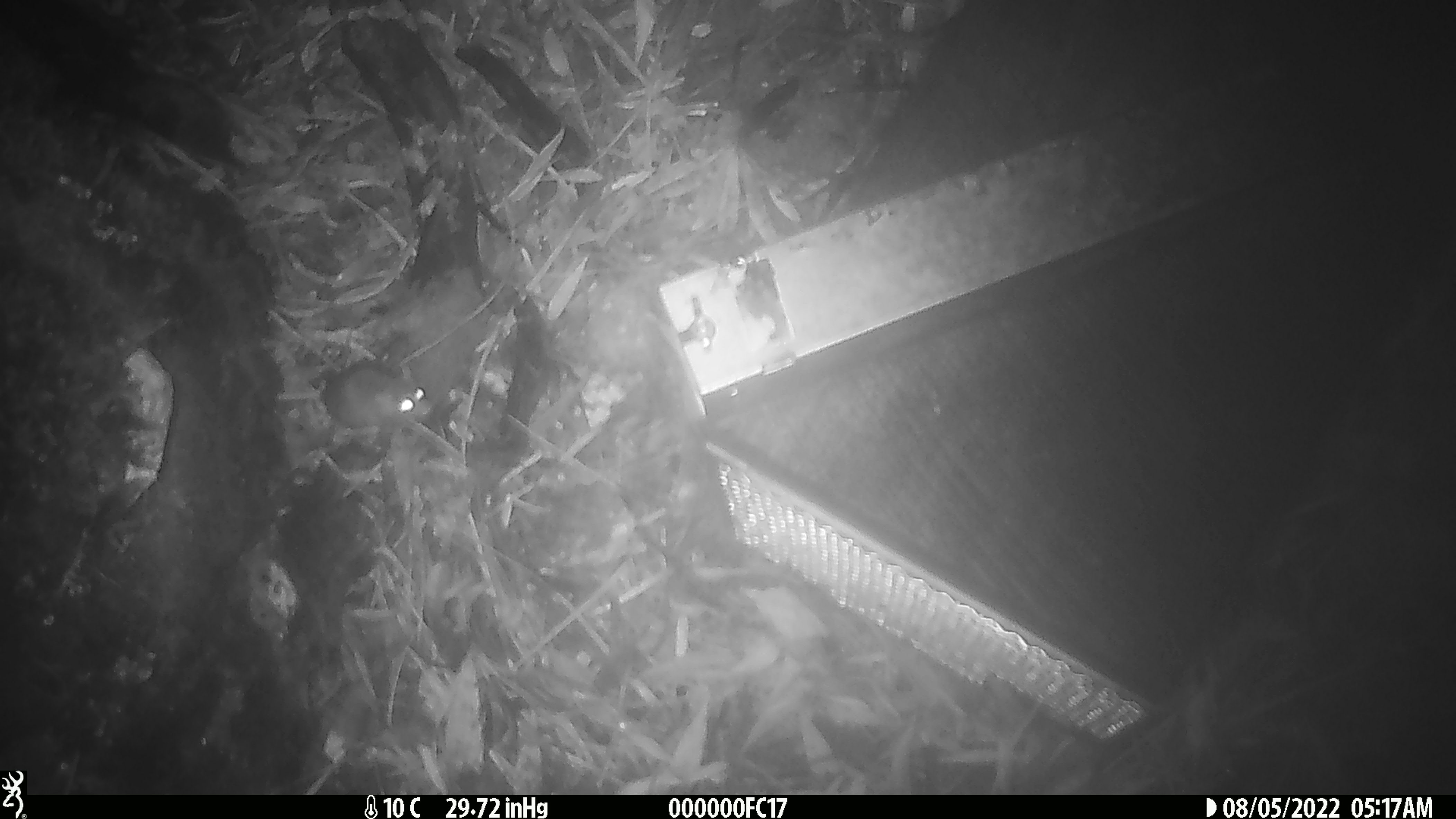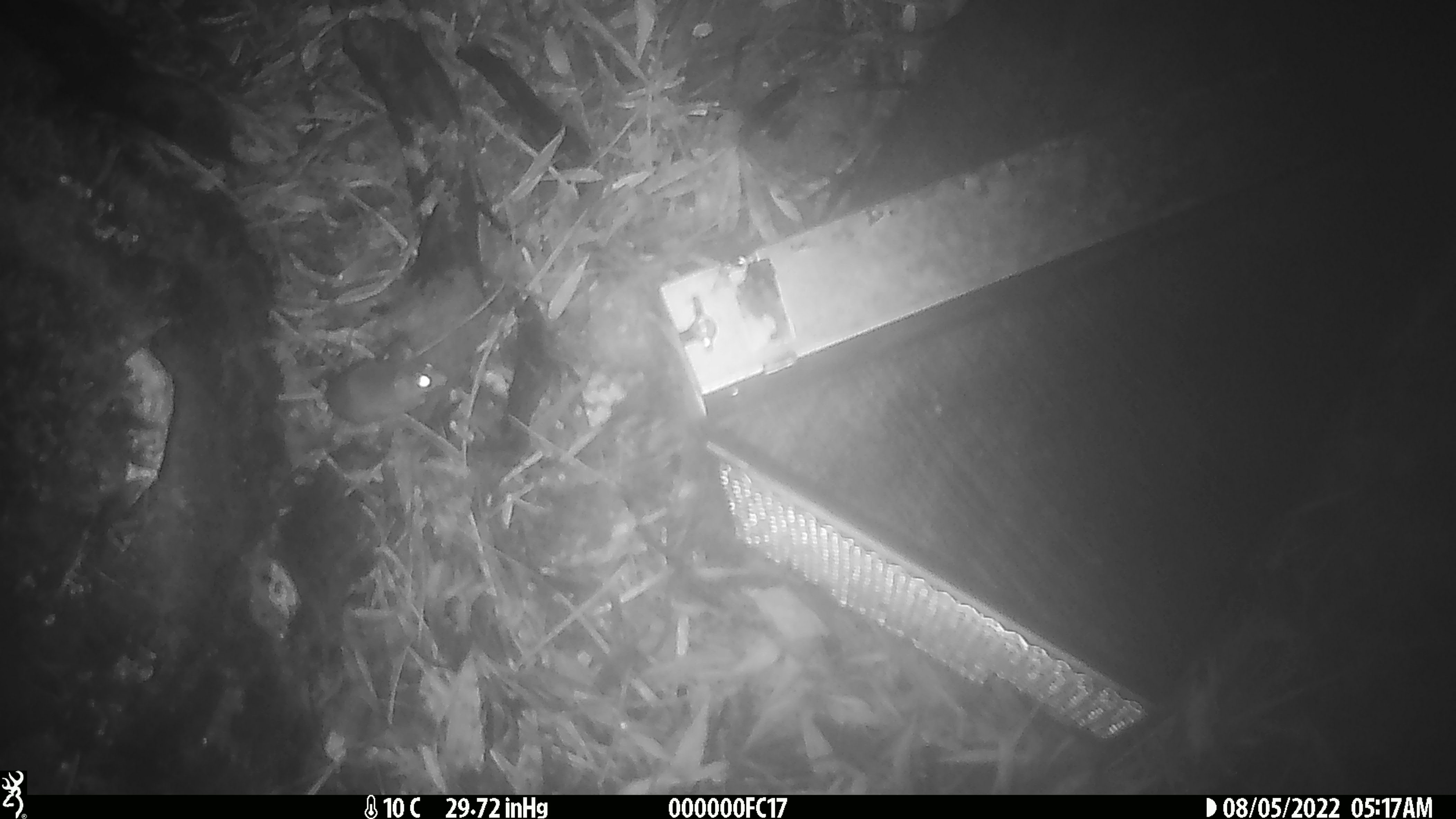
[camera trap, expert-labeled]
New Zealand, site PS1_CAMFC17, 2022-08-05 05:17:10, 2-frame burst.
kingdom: Animalia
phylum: Chordata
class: Mammalia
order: Rodentia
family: Muridae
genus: Mus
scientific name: Mus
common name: mouse